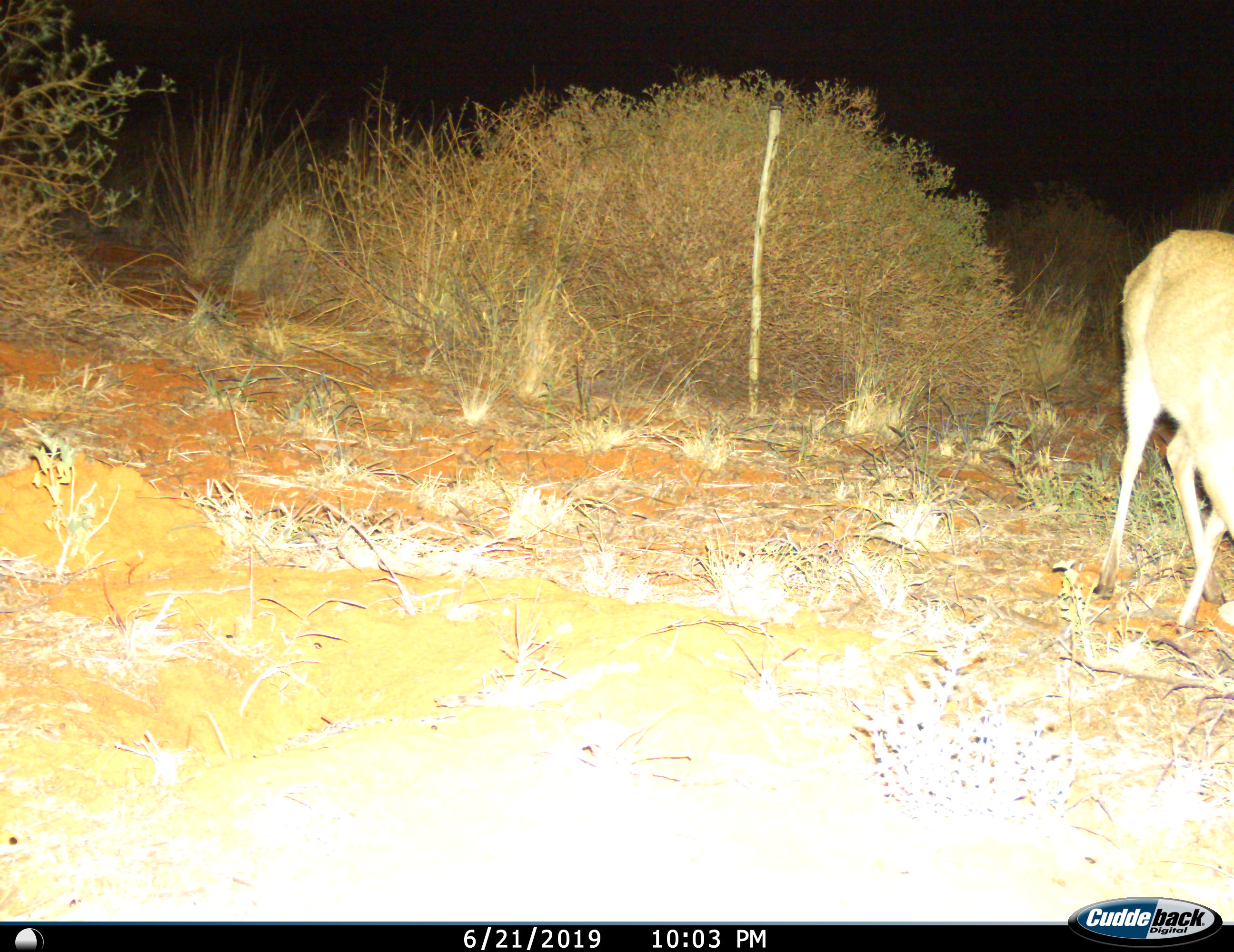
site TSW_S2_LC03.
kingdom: Animalia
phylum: Chordata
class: Mammalia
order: Artiodactyla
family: Bovidae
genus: Raphicerus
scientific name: Raphicerus campestris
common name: steenbok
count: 1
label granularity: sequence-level